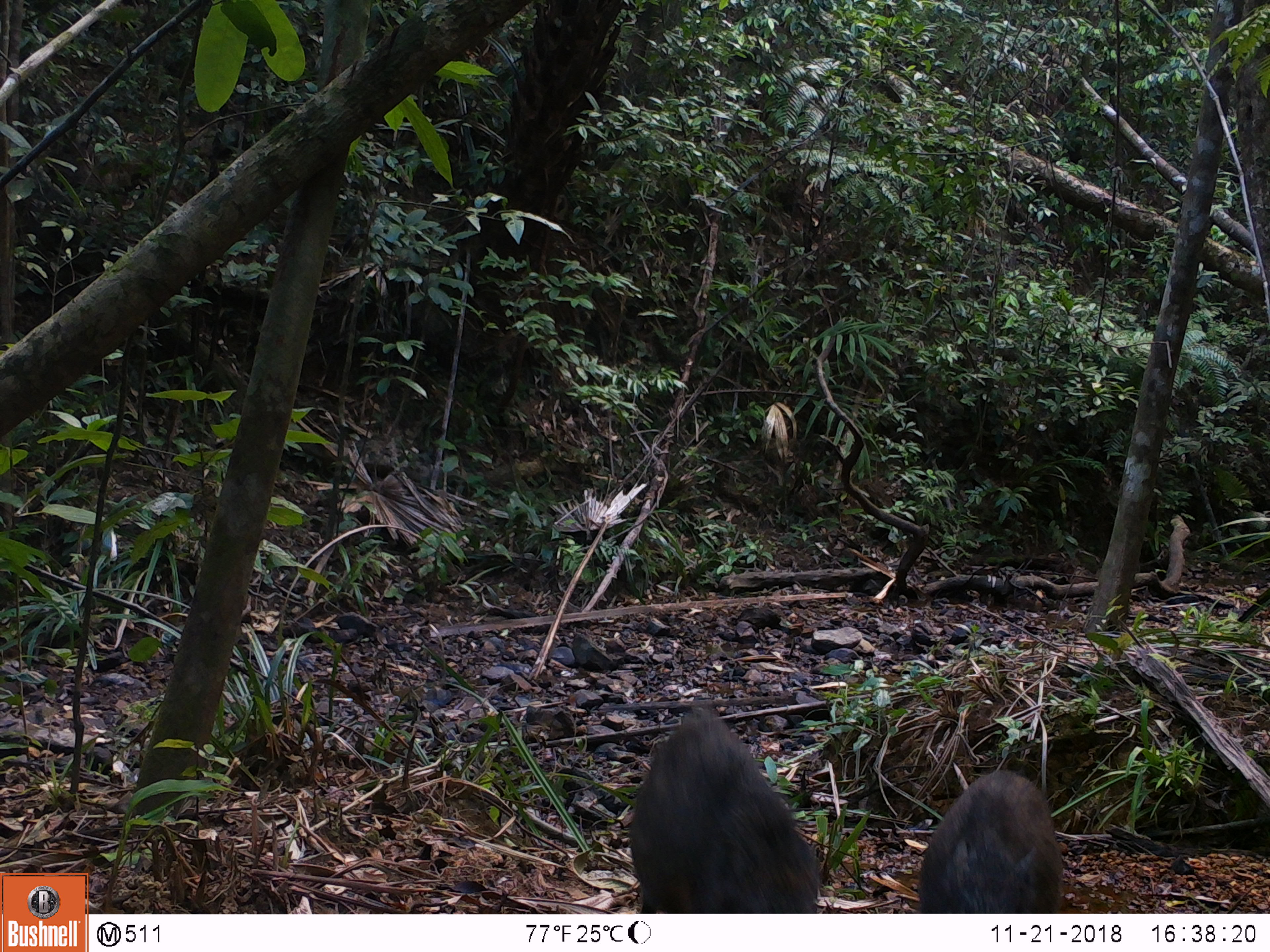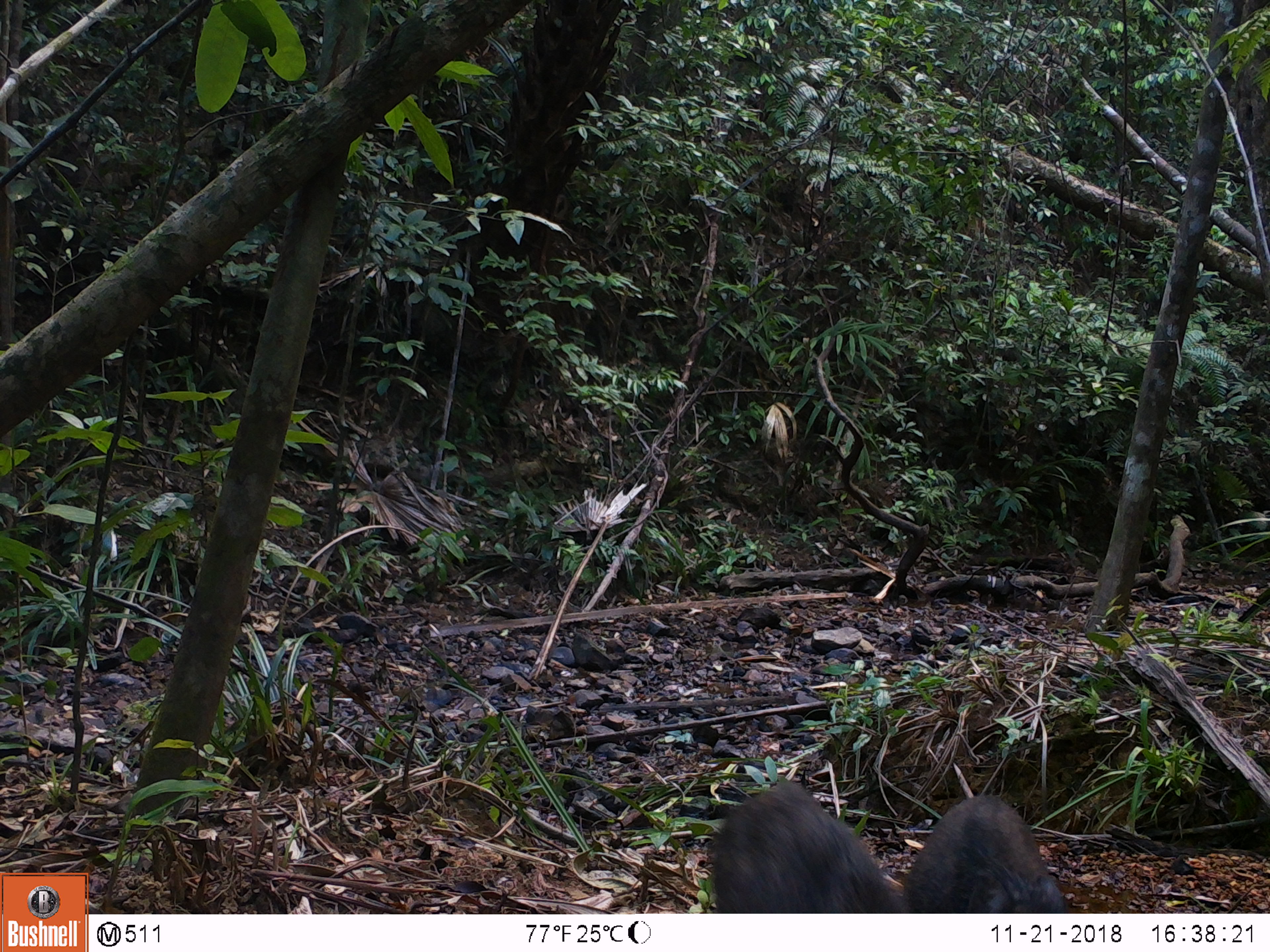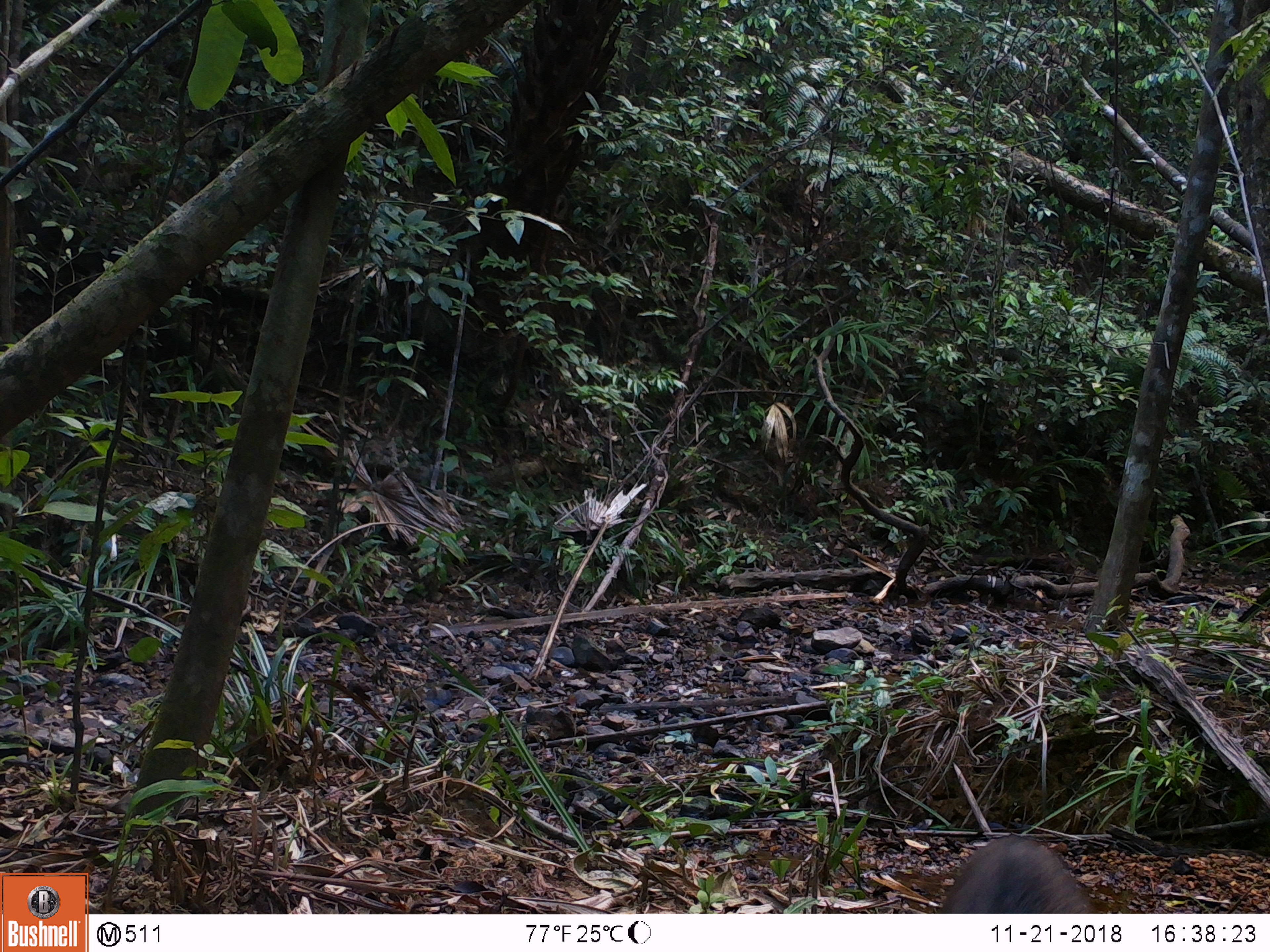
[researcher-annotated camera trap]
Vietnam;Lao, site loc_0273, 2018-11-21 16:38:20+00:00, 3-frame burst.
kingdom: Animalia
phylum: Chordata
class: Mammalia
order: Artiodactyla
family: Suidae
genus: Sus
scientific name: Sus scrofa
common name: eurasian wild pig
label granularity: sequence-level